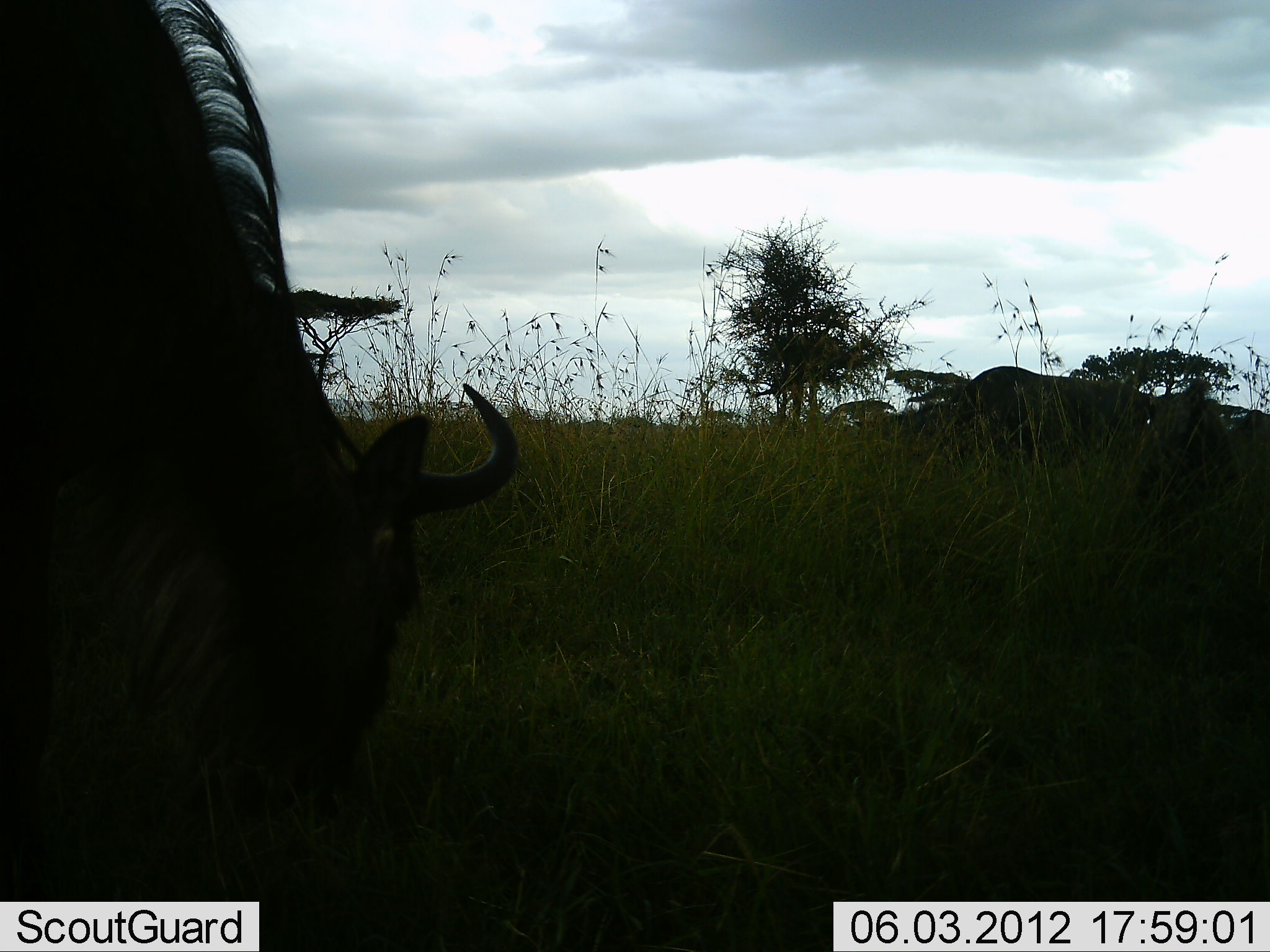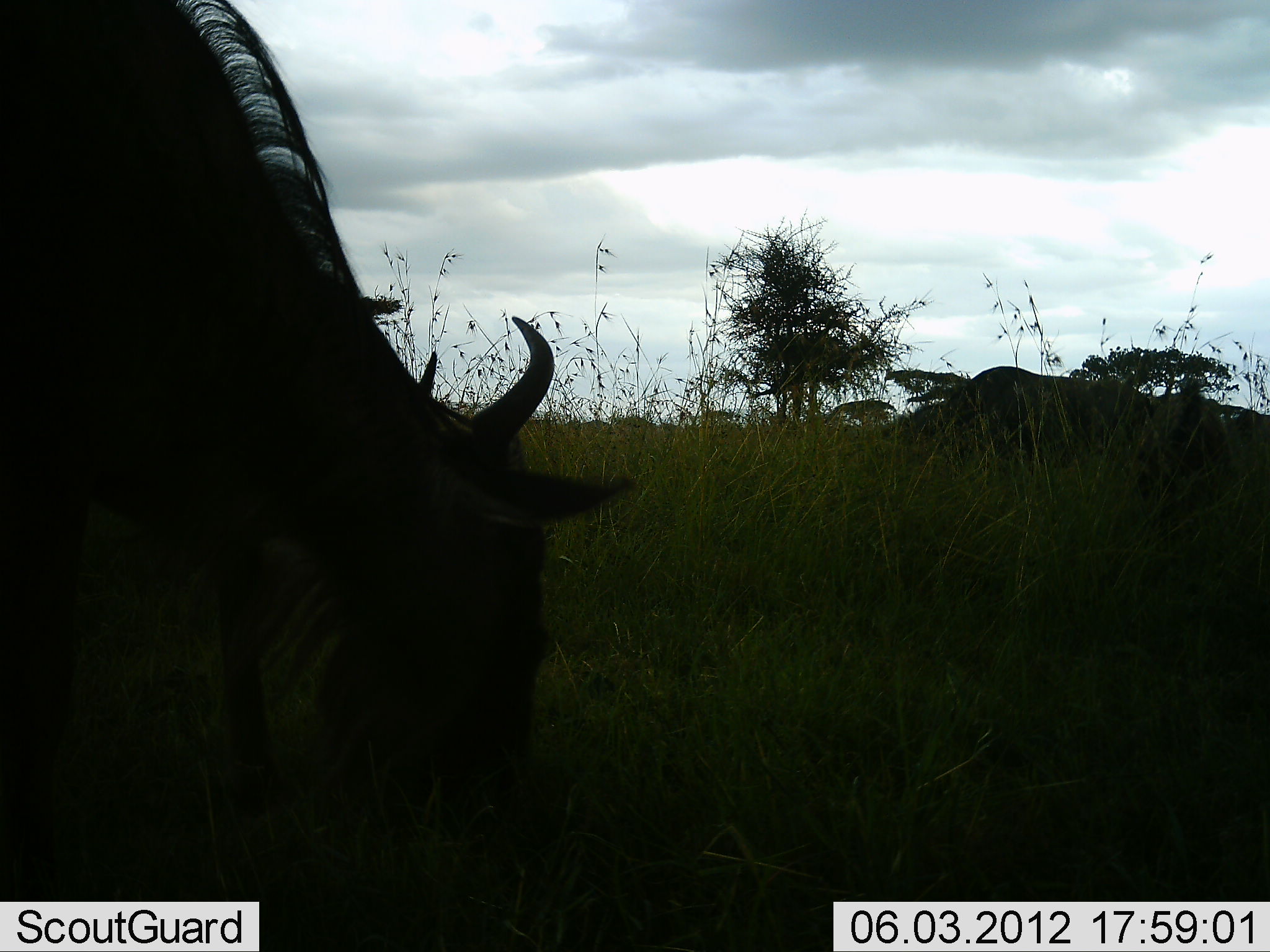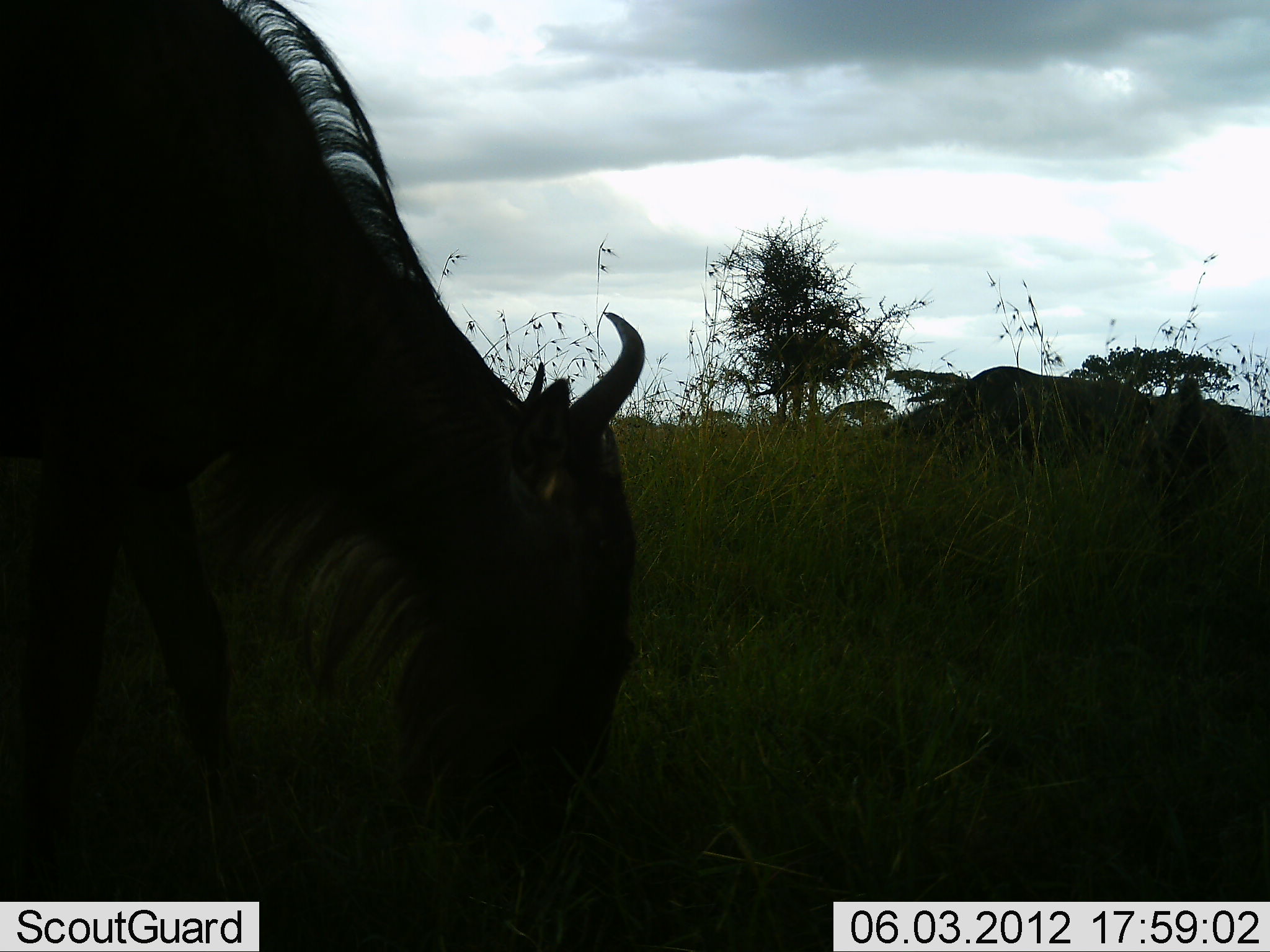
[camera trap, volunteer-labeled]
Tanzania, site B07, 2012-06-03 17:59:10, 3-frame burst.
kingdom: Animalia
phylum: Chordata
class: Mammalia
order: Artiodactyla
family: Bovidae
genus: Connochaetes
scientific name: Connochaetes taurinus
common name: blue wildebeest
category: wildebeest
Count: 1.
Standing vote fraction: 10%.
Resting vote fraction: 0%.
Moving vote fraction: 20%.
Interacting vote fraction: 0%.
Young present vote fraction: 0%.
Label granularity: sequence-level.